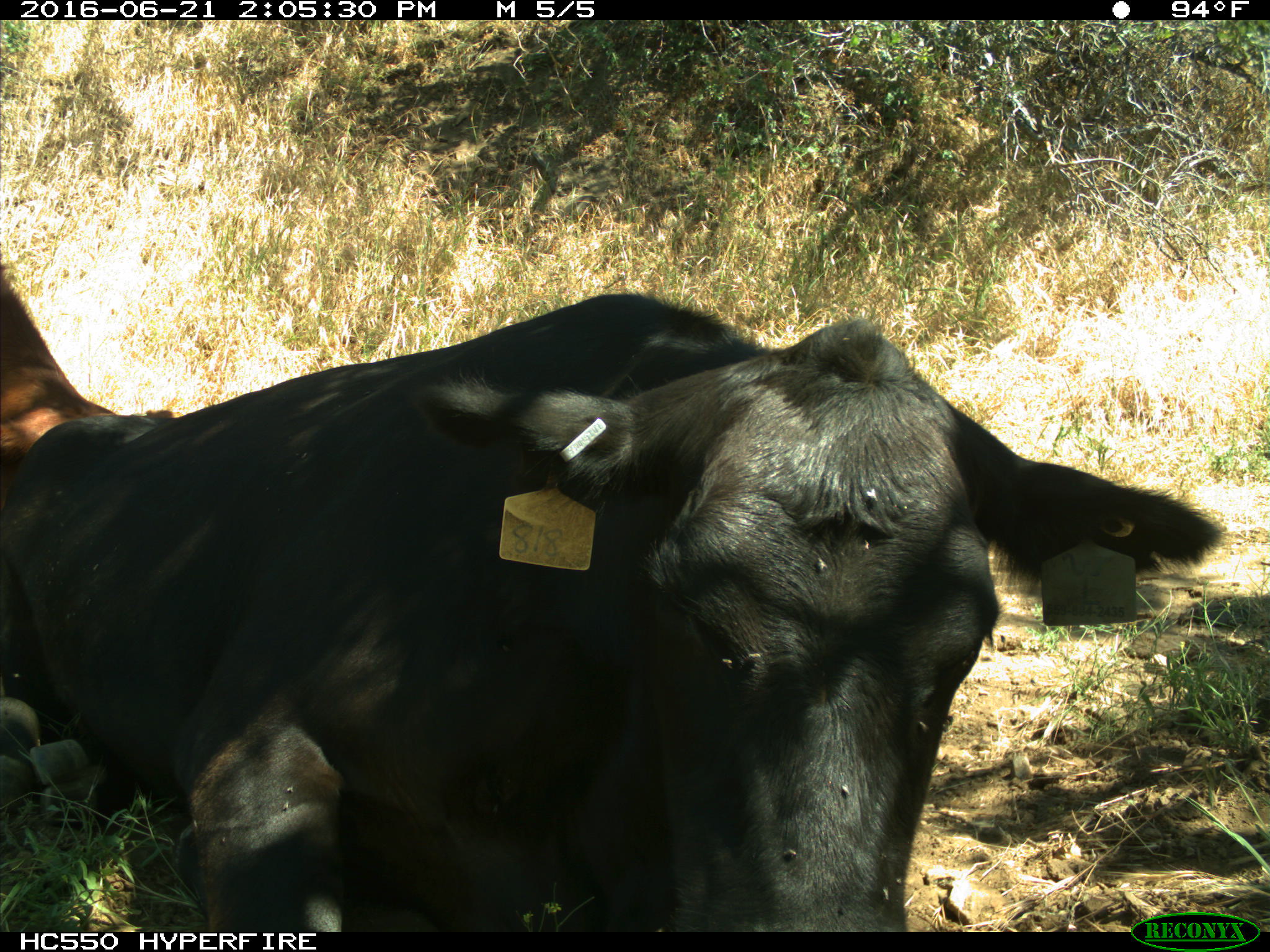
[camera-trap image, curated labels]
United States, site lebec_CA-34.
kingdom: Animalia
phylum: Chordata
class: Mammalia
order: Artiodactyla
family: Bovidae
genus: Bos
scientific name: Bos taurus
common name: domestic cow